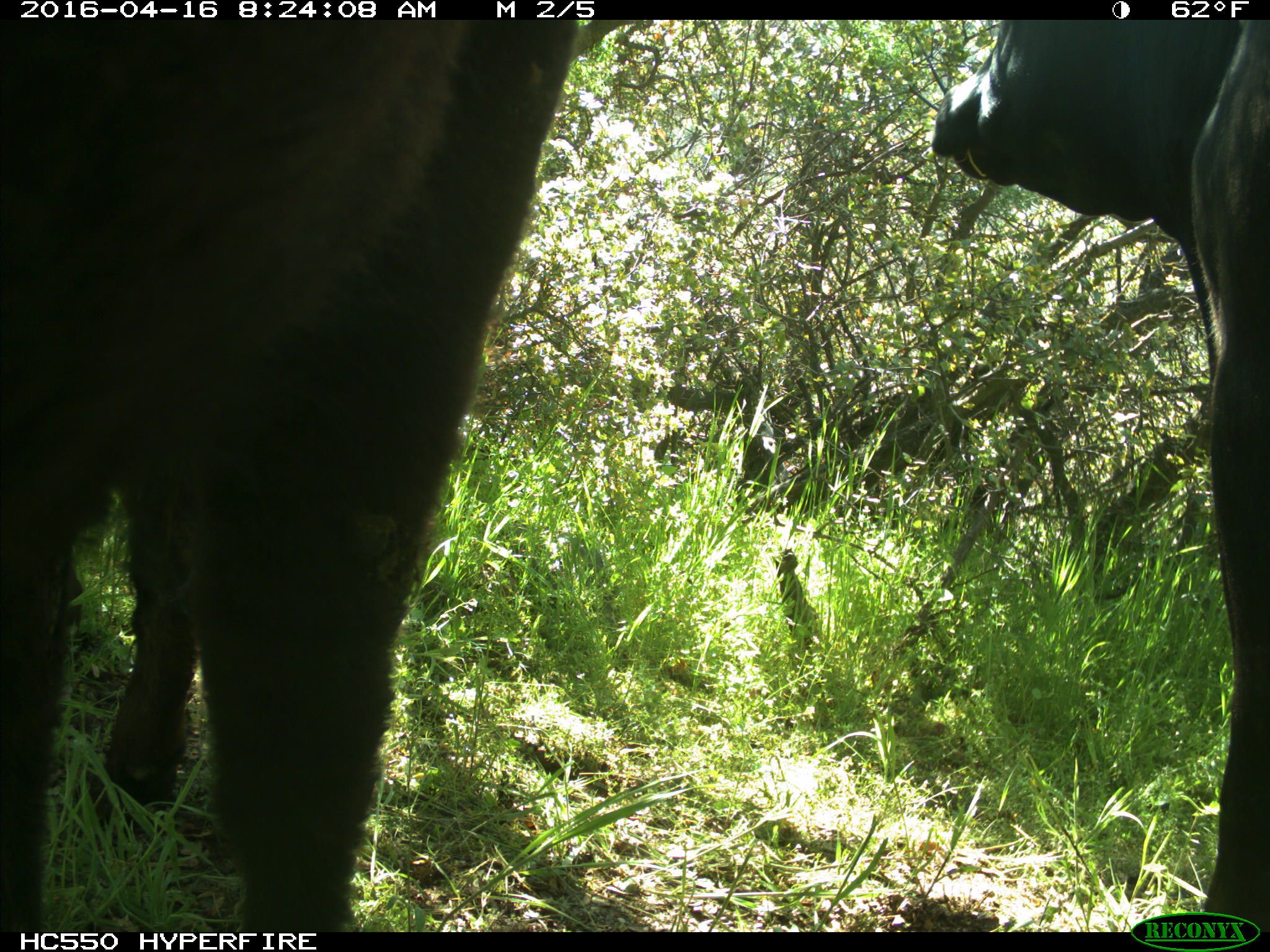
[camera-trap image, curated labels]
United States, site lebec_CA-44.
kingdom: Animalia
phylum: Chordata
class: Mammalia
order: Artiodactyla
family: Bovidae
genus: Bos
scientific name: Bos taurus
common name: domestic cow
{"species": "Bos taurus (domestic cow)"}